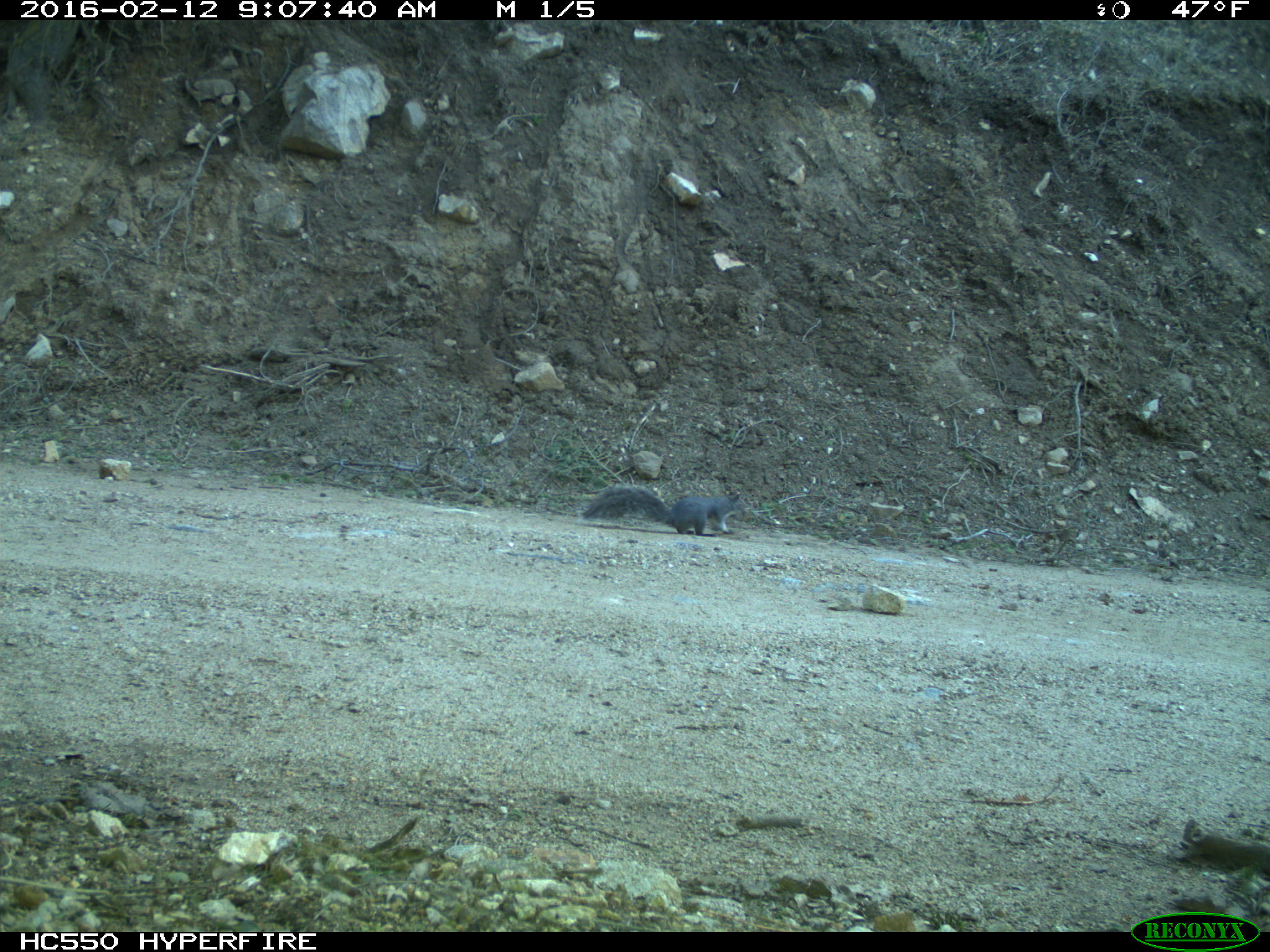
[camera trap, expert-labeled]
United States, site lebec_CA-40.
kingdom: Animalia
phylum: Chordata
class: Mammalia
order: Rodentia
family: Sciuridae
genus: Sciurus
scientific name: Sciurus carolinensis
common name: eastern gray squirrel